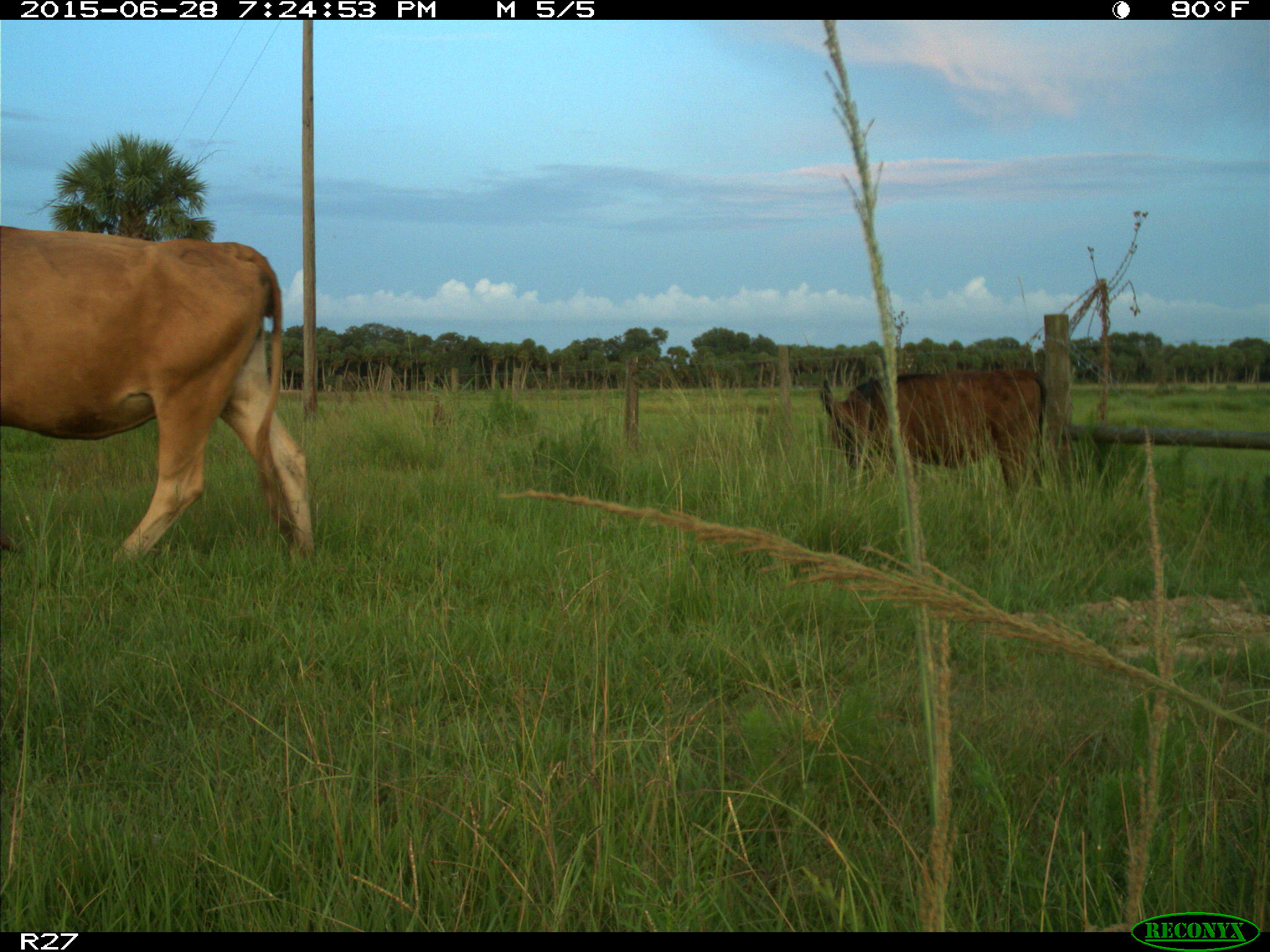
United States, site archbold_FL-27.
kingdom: Animalia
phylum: Chordata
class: Mammalia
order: Artiodactyla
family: Bovidae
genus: Bos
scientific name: Bos taurus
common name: domestic cow